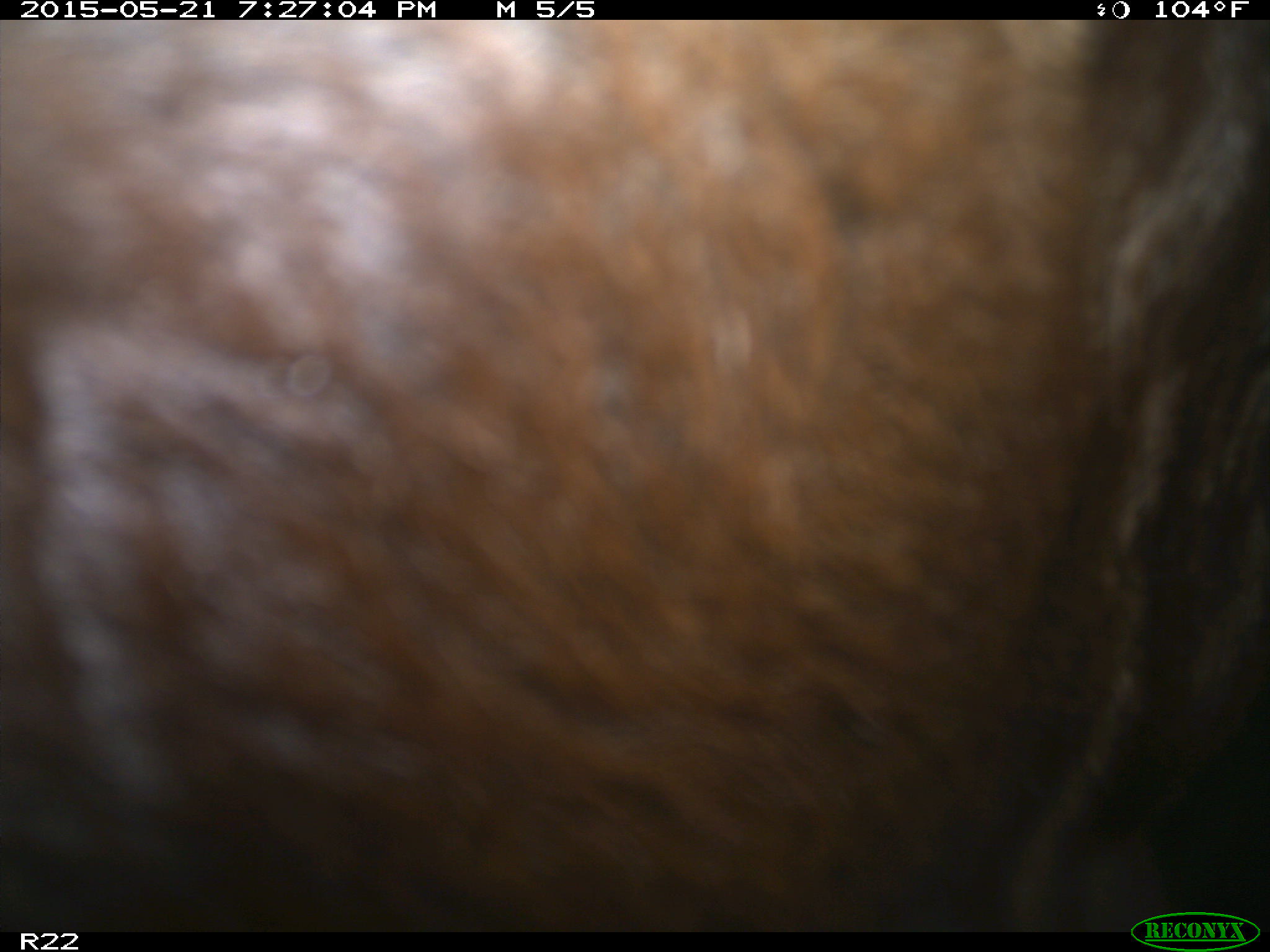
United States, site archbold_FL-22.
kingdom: Animalia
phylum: Chordata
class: Mammalia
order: Artiodactyla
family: Bovidae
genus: Bos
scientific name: Bos taurus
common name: domestic cow